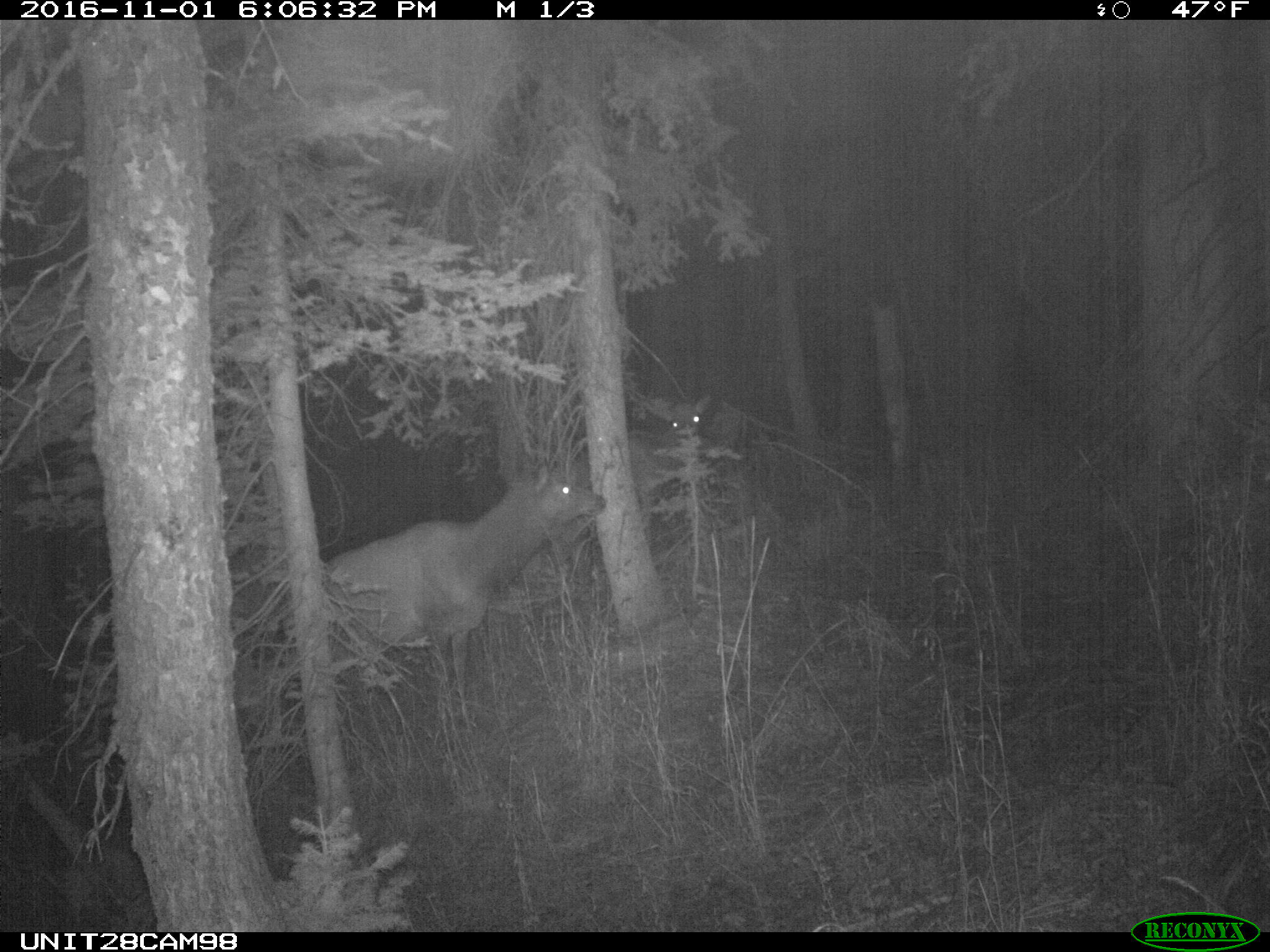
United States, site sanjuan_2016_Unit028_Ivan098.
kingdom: Animalia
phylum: Chordata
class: Mammalia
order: Artiodactyla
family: Cervidae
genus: Cervus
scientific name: Cervus elaphus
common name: red deer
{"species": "Cervus elaphus (red deer)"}